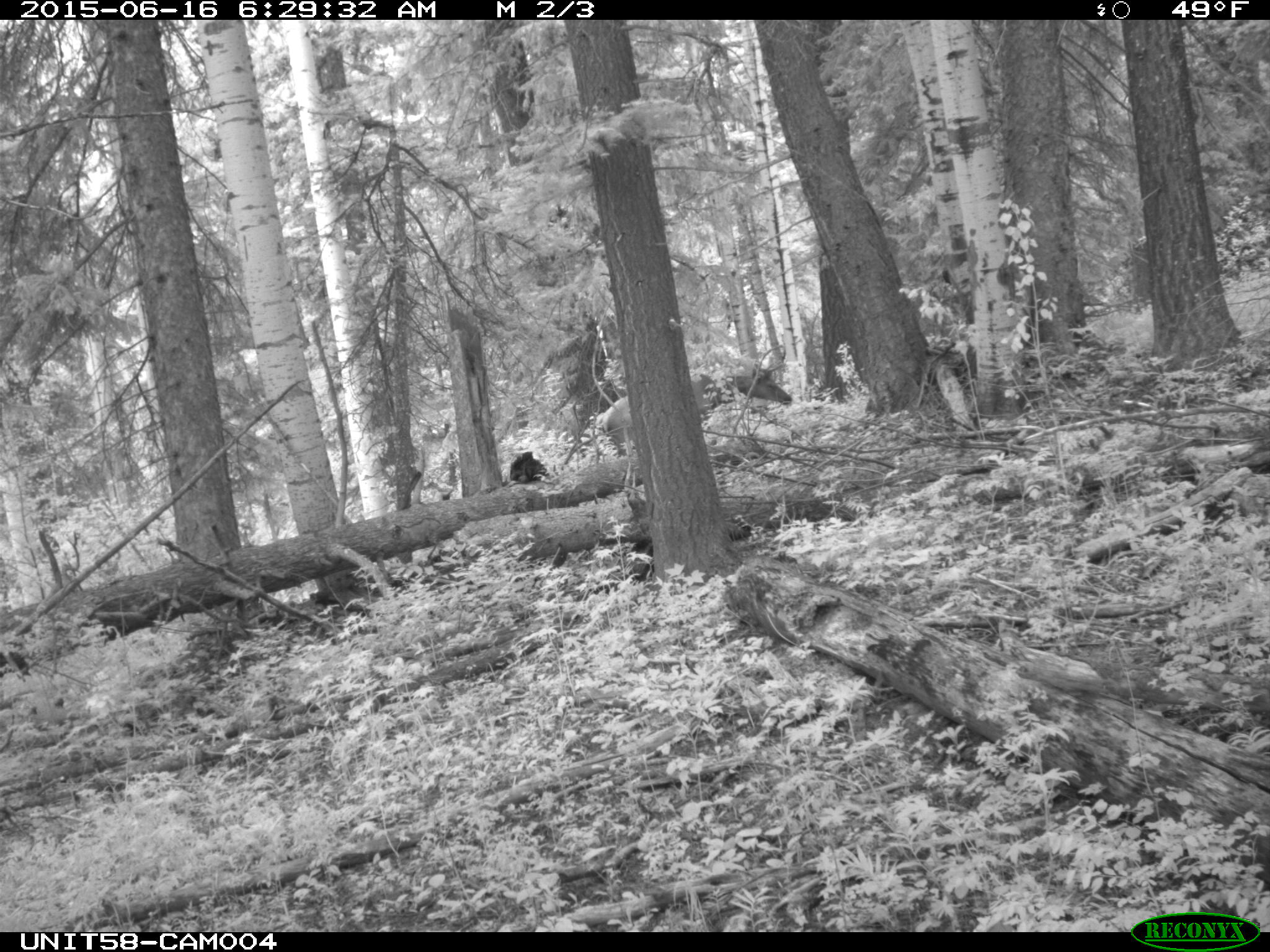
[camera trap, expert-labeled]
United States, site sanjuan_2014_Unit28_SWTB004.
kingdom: Animalia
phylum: Chordata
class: Mammalia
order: Artiodactyla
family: Cervidae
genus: Cervus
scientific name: Cervus elaphus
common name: red deer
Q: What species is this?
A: Cervus elaphus (red deer).